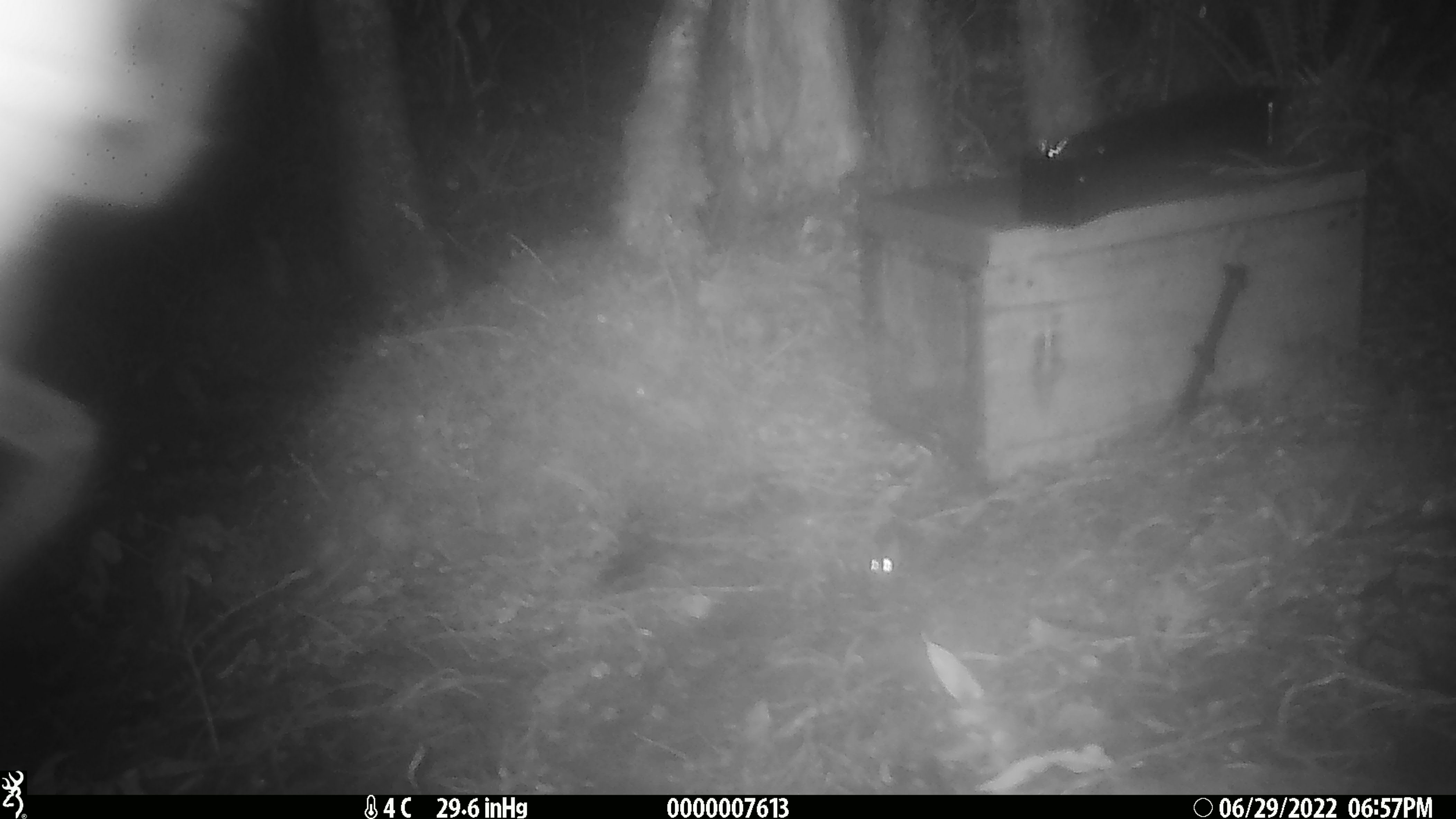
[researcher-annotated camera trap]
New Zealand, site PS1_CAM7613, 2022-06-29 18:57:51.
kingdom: Animalia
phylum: Chordata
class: Mammalia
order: Rodentia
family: Muridae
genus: Mus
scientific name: Mus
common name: mouse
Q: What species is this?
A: Mouse (Mus).